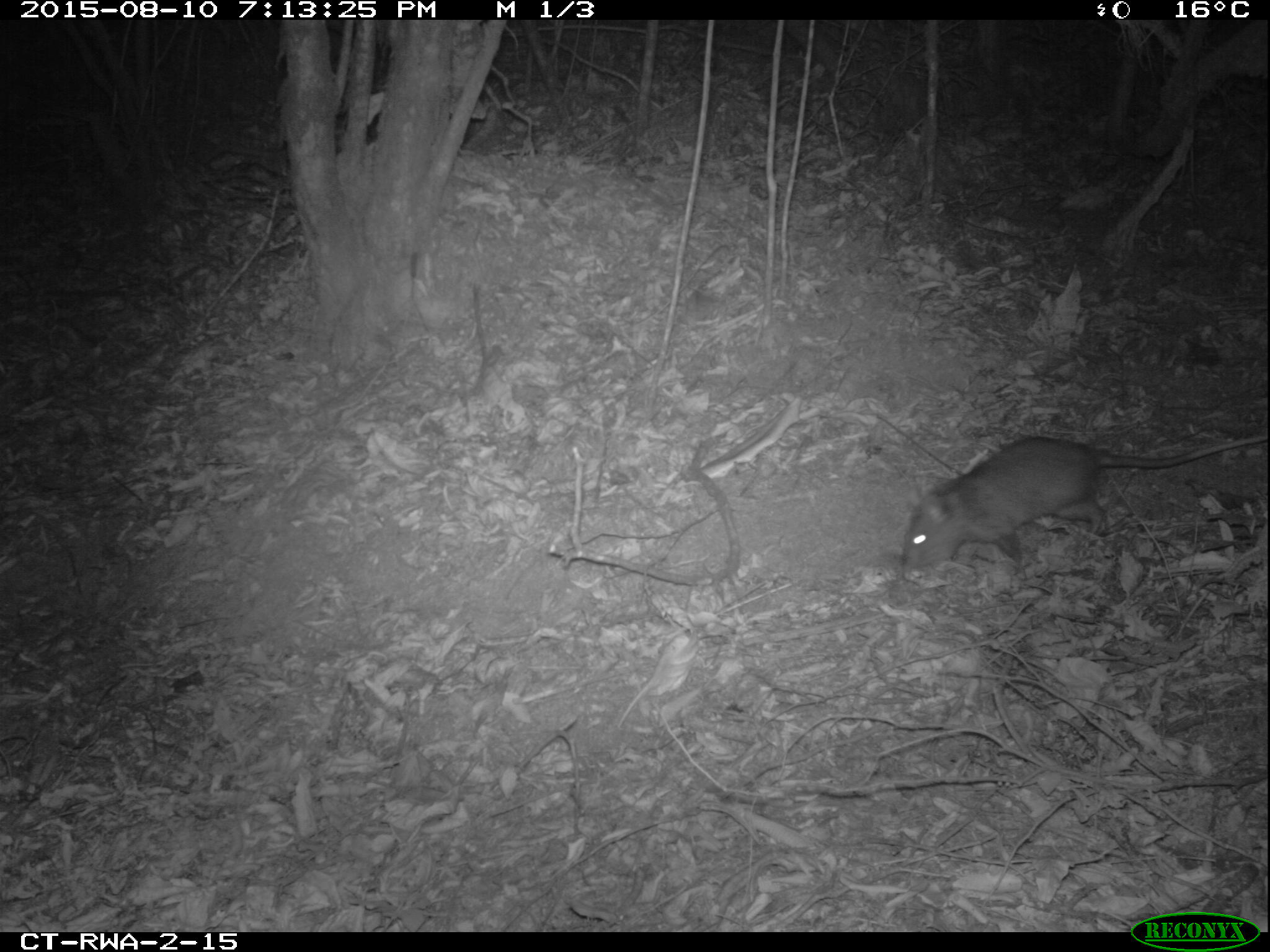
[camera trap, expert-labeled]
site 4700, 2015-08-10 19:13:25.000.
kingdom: Animalia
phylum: Chordata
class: Mammalia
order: Rodentia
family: Nesomyidae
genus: Cricetomys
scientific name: Cricetomys gambianus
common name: african giant pouched rat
Cricetomys gambianus (african giant pouched rat), count 1.